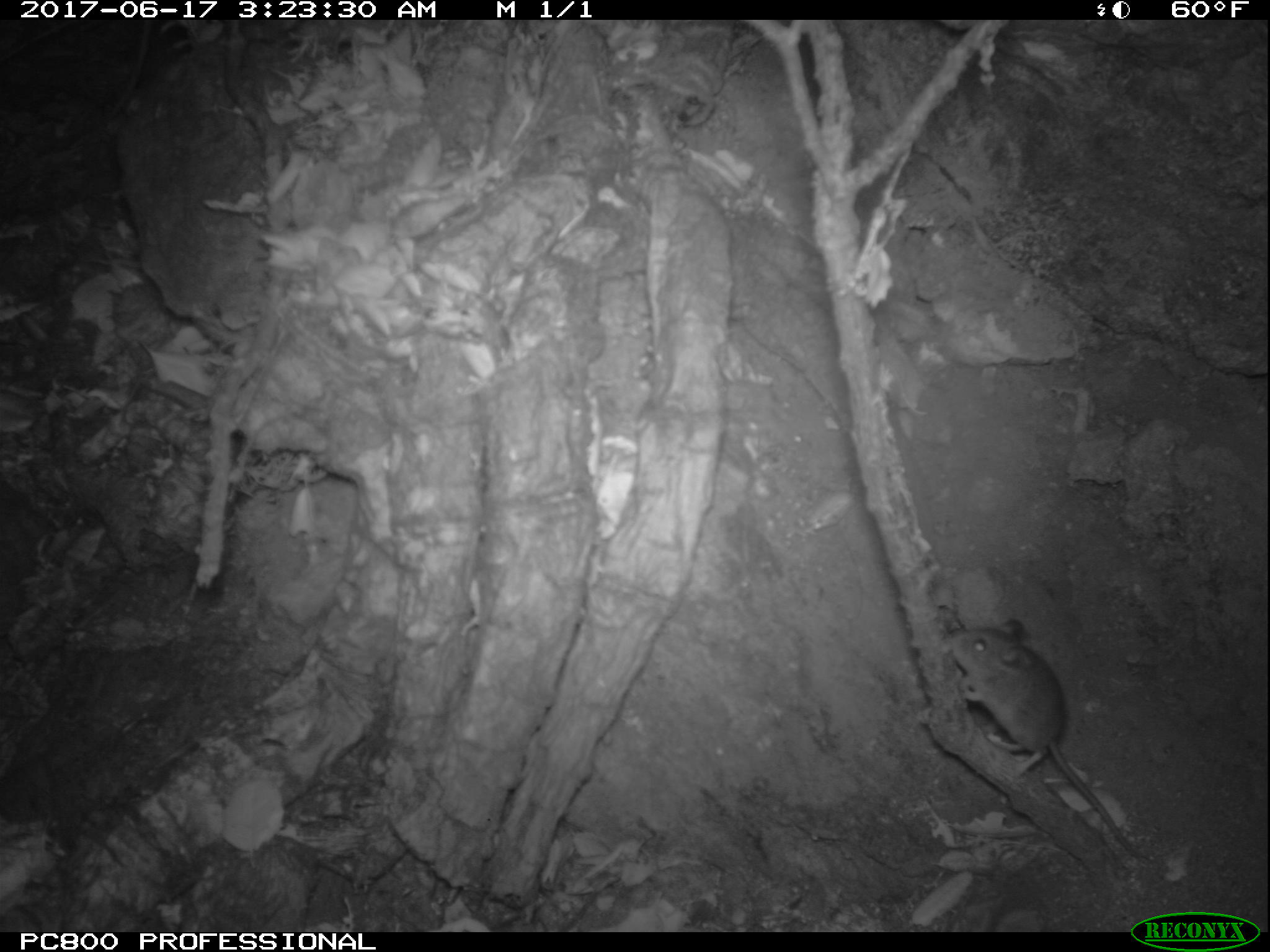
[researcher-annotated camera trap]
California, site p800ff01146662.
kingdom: Animalia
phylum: Chordata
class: Mammalia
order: Rodentia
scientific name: Rodentia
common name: rodent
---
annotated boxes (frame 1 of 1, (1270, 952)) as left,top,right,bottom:
rodent: 945,618,1139,855